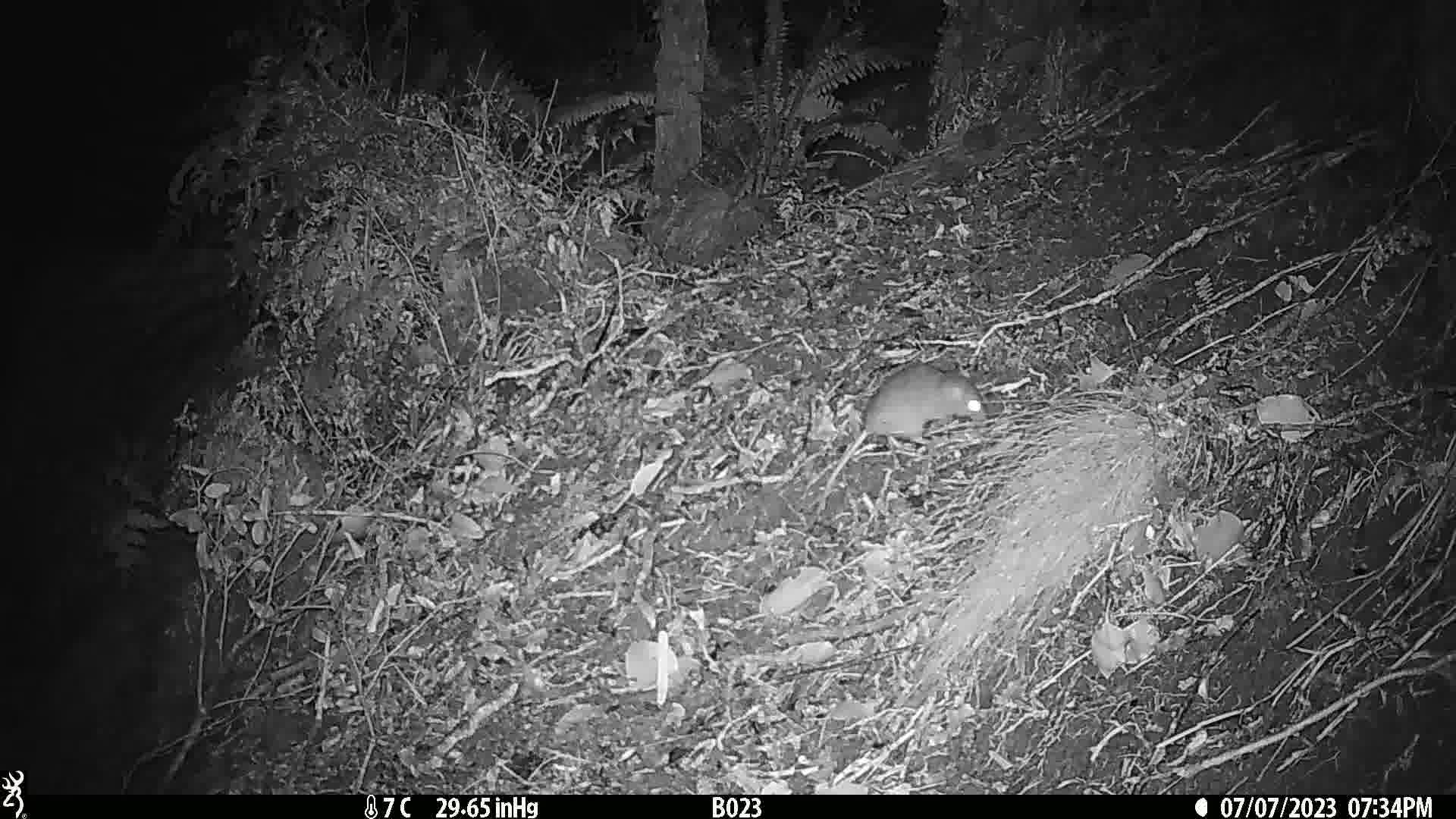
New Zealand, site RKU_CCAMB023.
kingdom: Animalia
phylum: Chordata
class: Mammalia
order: Rodentia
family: Muridae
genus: Rattus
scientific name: Rattus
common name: rat